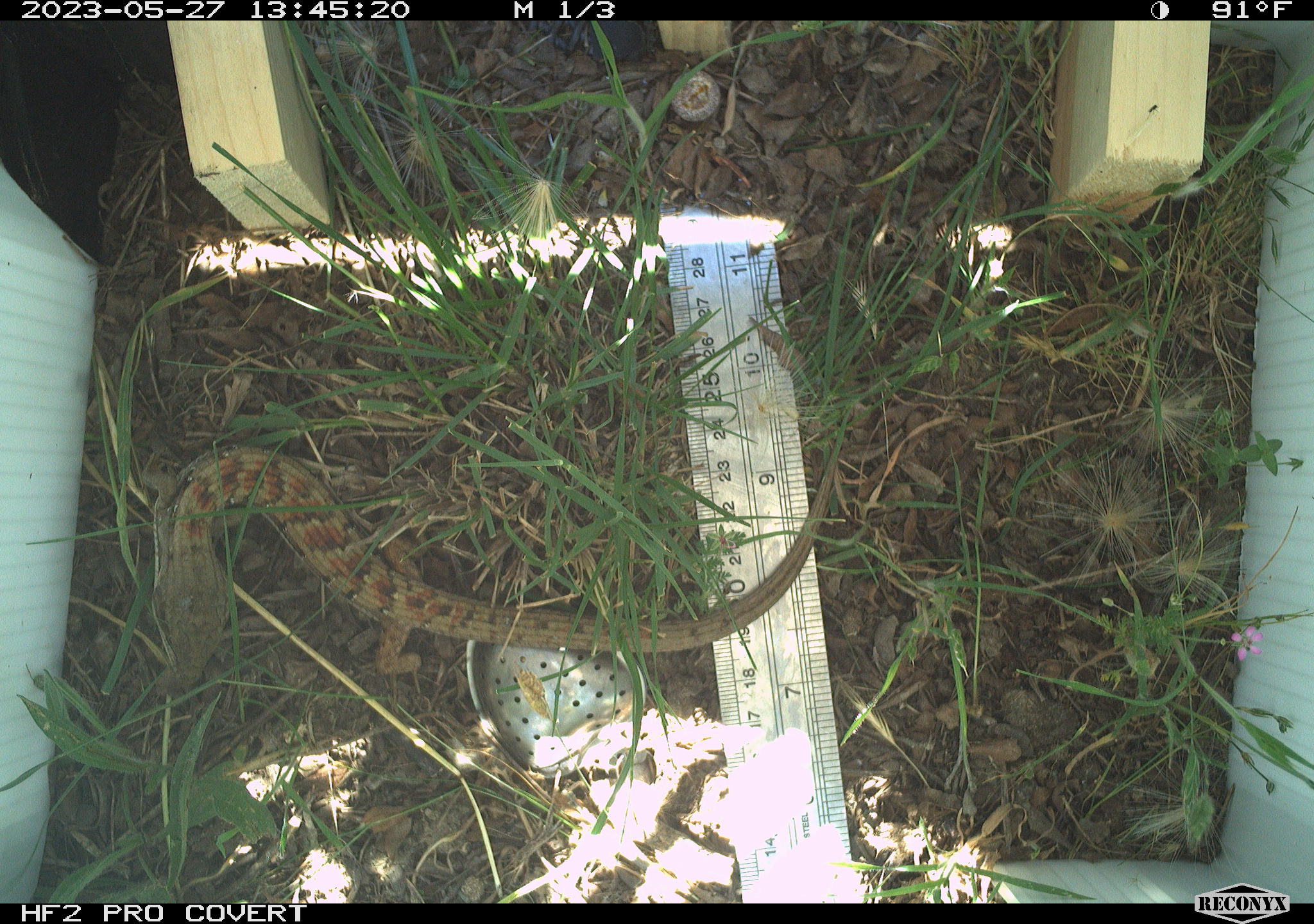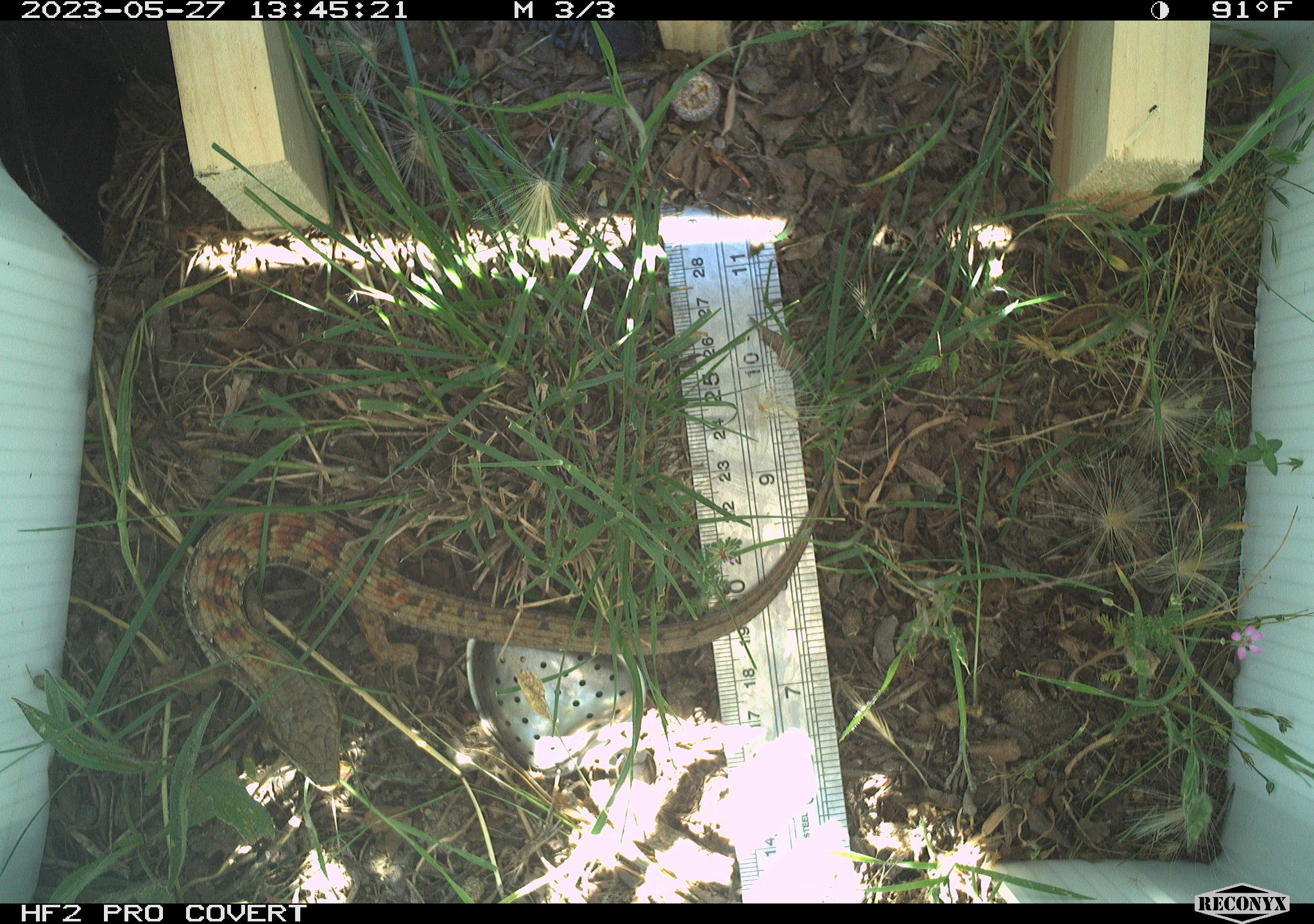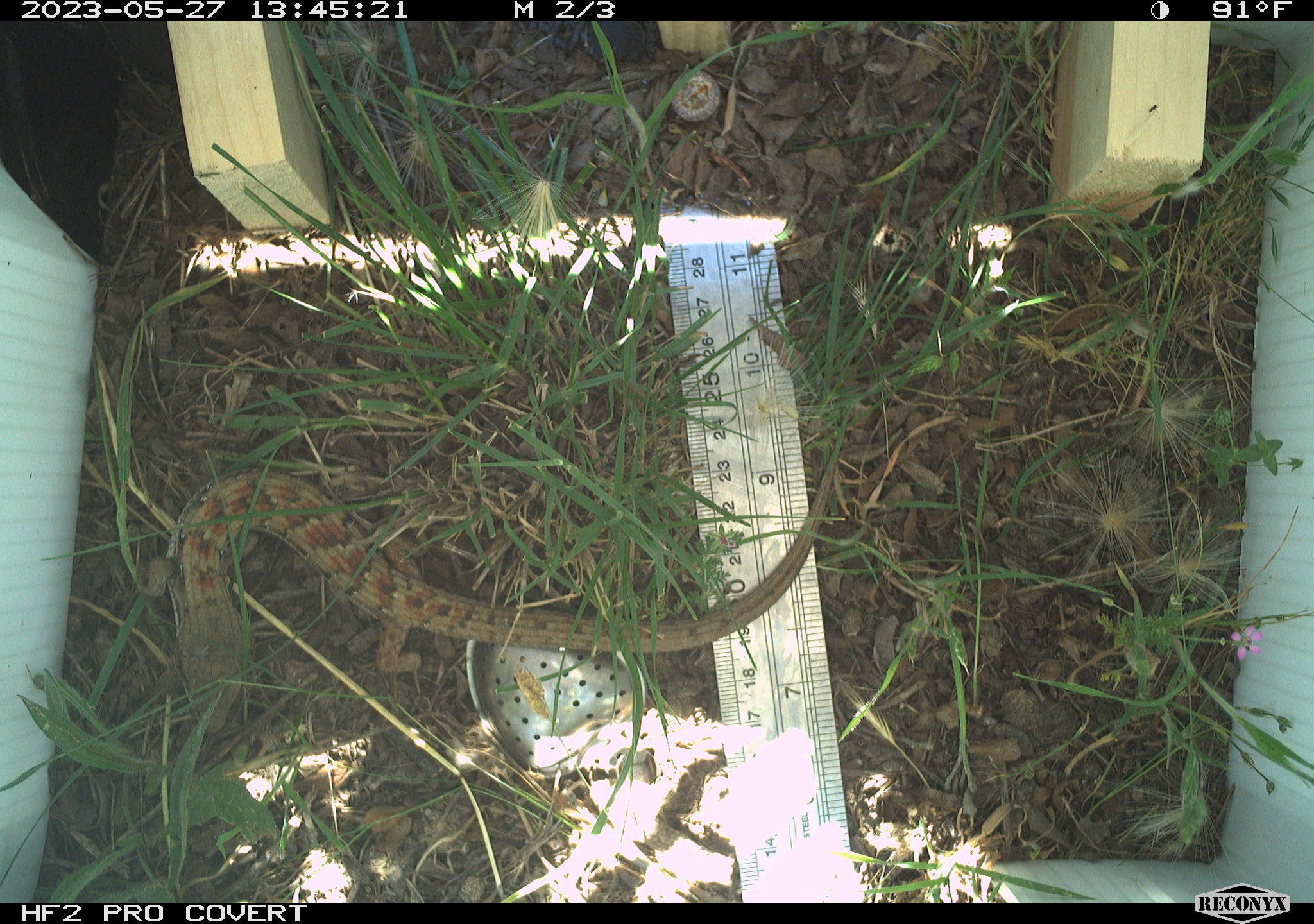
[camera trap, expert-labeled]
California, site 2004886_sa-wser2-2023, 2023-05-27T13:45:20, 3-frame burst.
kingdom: Animalia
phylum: Chordata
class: Reptilia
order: Squamata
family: Anguidae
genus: Elgaria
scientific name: Elgaria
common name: alligator lizards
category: elgaria species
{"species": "elgaria species (alligator lizards) (Elgaria)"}